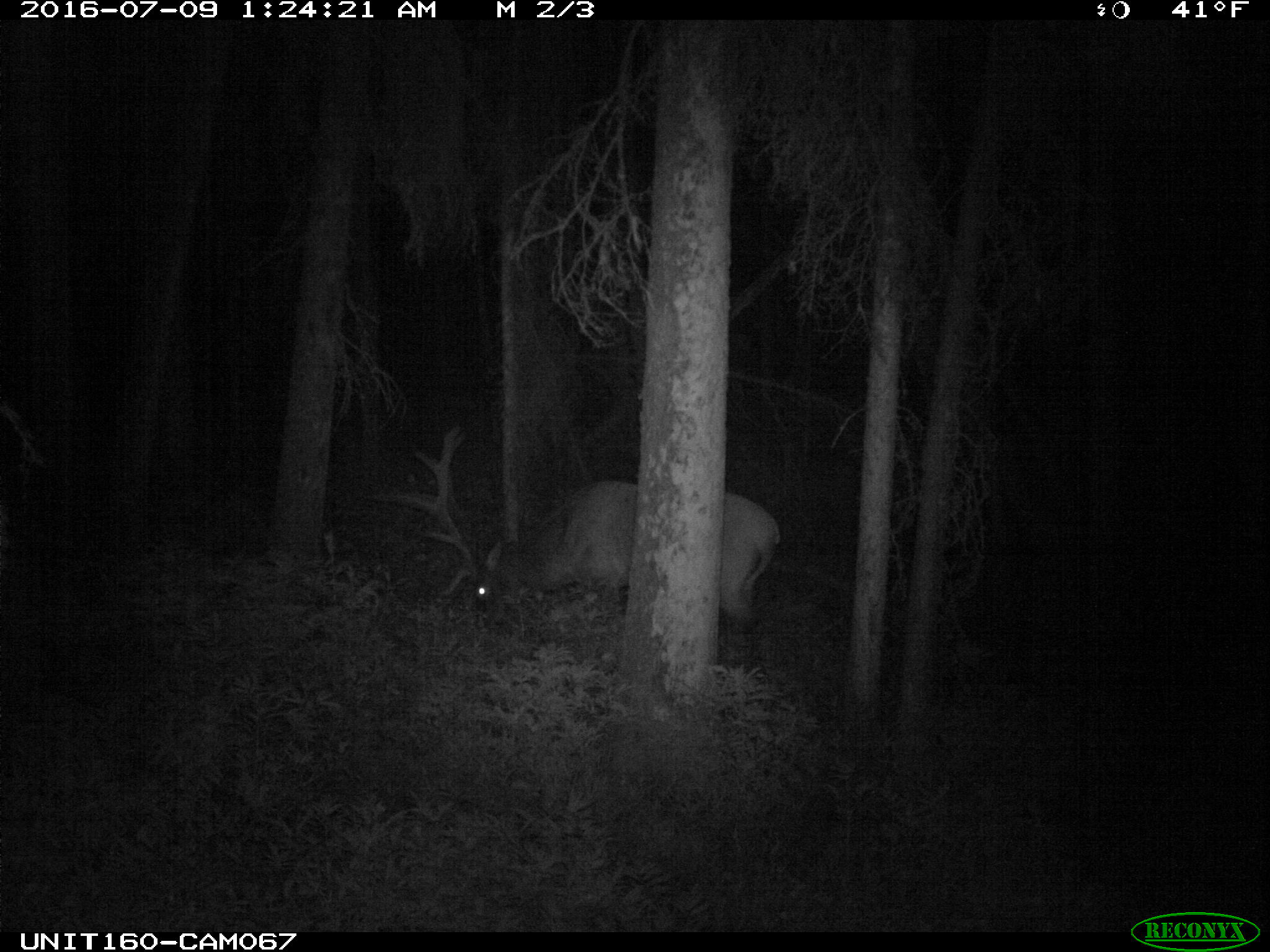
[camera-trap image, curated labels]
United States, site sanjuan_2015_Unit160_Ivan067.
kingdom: Animalia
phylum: Chordata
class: Mammalia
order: Artiodactyla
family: Cervidae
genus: Cervus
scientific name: Cervus elaphus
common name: red deer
Cervus elaphus (red deer).